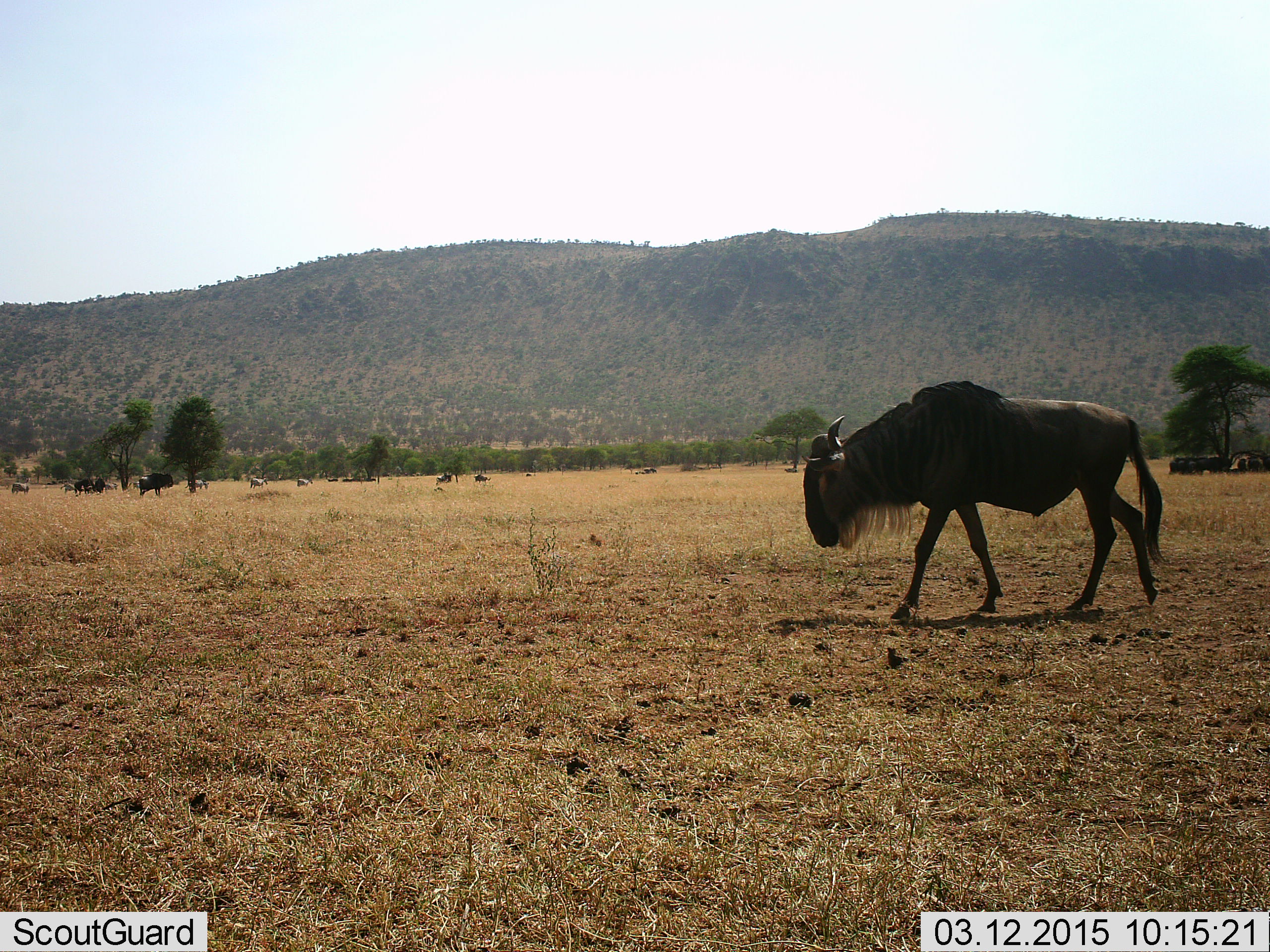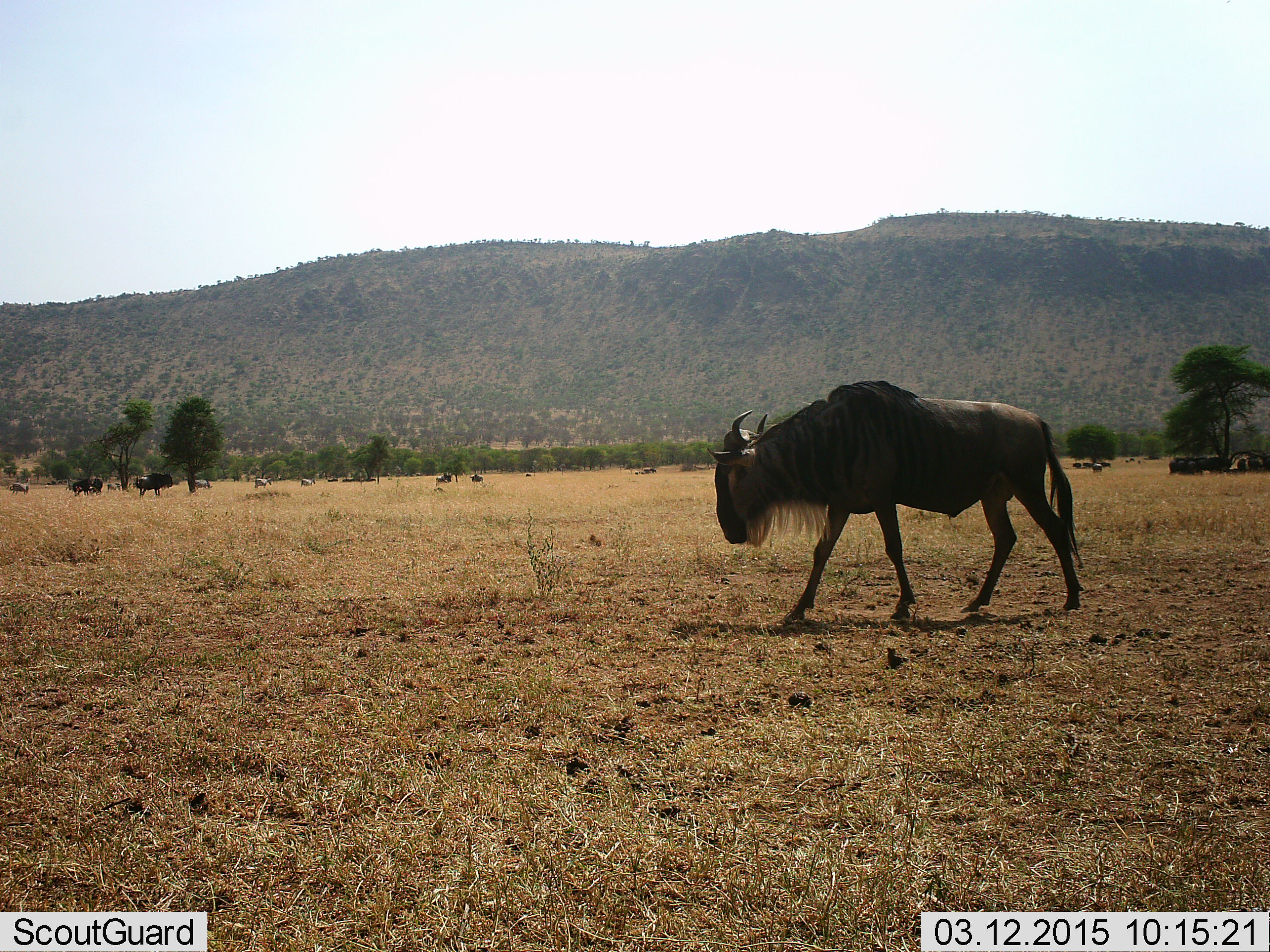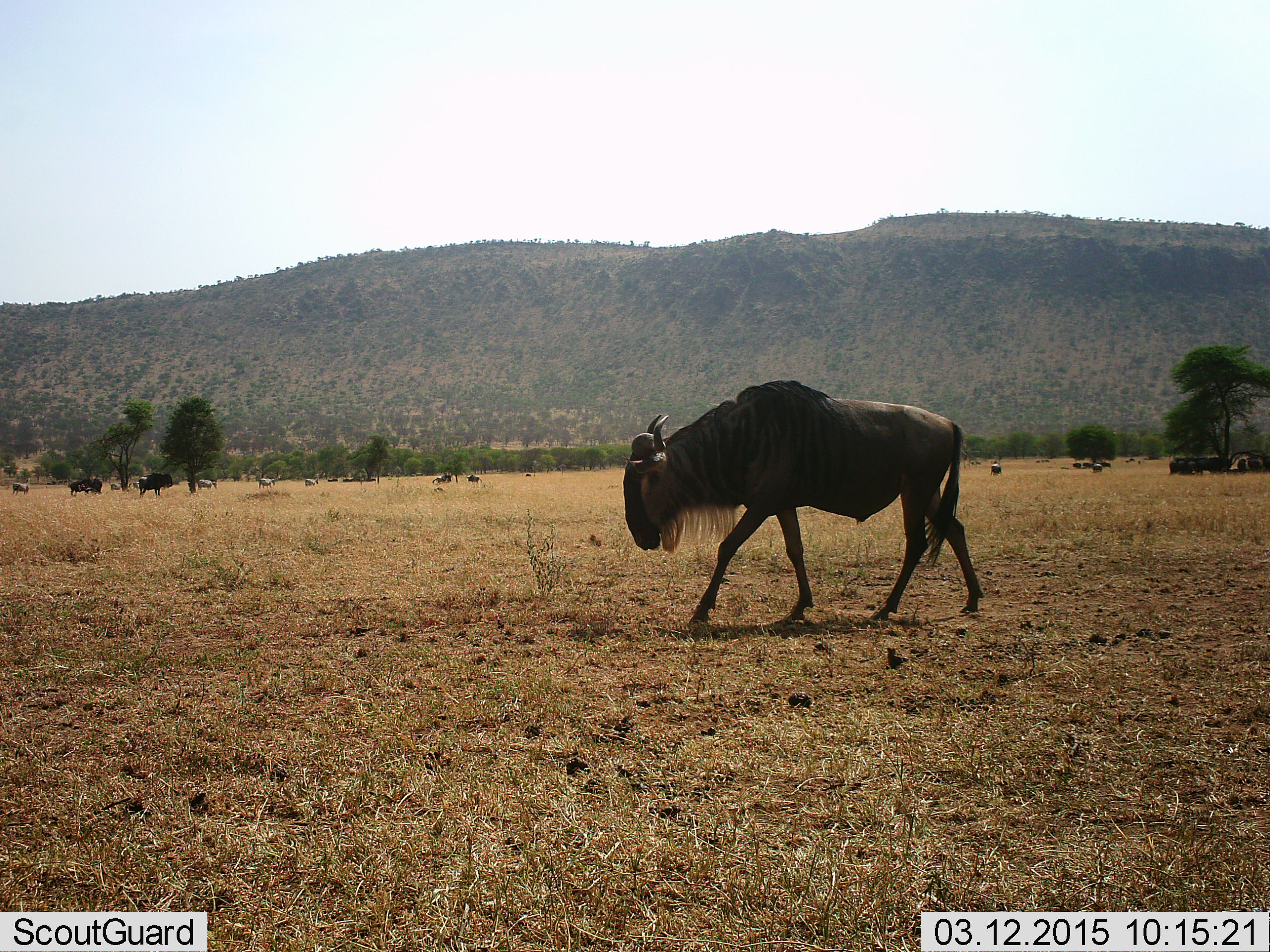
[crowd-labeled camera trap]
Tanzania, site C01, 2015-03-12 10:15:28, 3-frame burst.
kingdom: Animalia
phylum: Chordata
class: Mammalia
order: Artiodactyla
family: Bovidae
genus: Connochaetes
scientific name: Connochaetes taurinus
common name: blue wildebeest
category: wildebeest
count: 3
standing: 33%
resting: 7%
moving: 100%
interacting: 0%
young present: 0%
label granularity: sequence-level